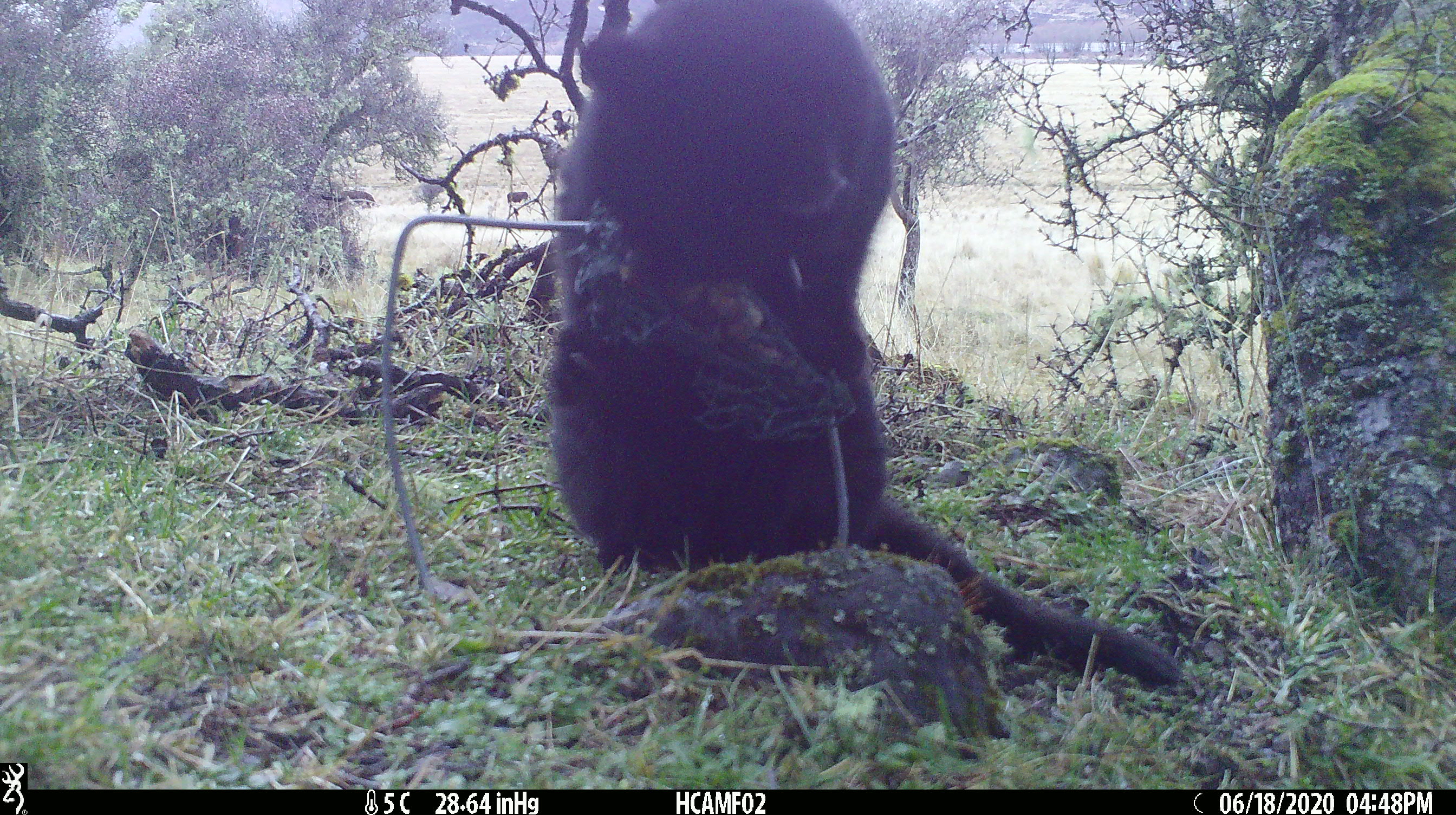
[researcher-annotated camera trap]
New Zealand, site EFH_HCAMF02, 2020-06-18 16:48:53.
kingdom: Animalia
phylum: Chordata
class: Mammalia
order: Carnivora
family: Felidae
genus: Felis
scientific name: Felis catus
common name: domestic cat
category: cat